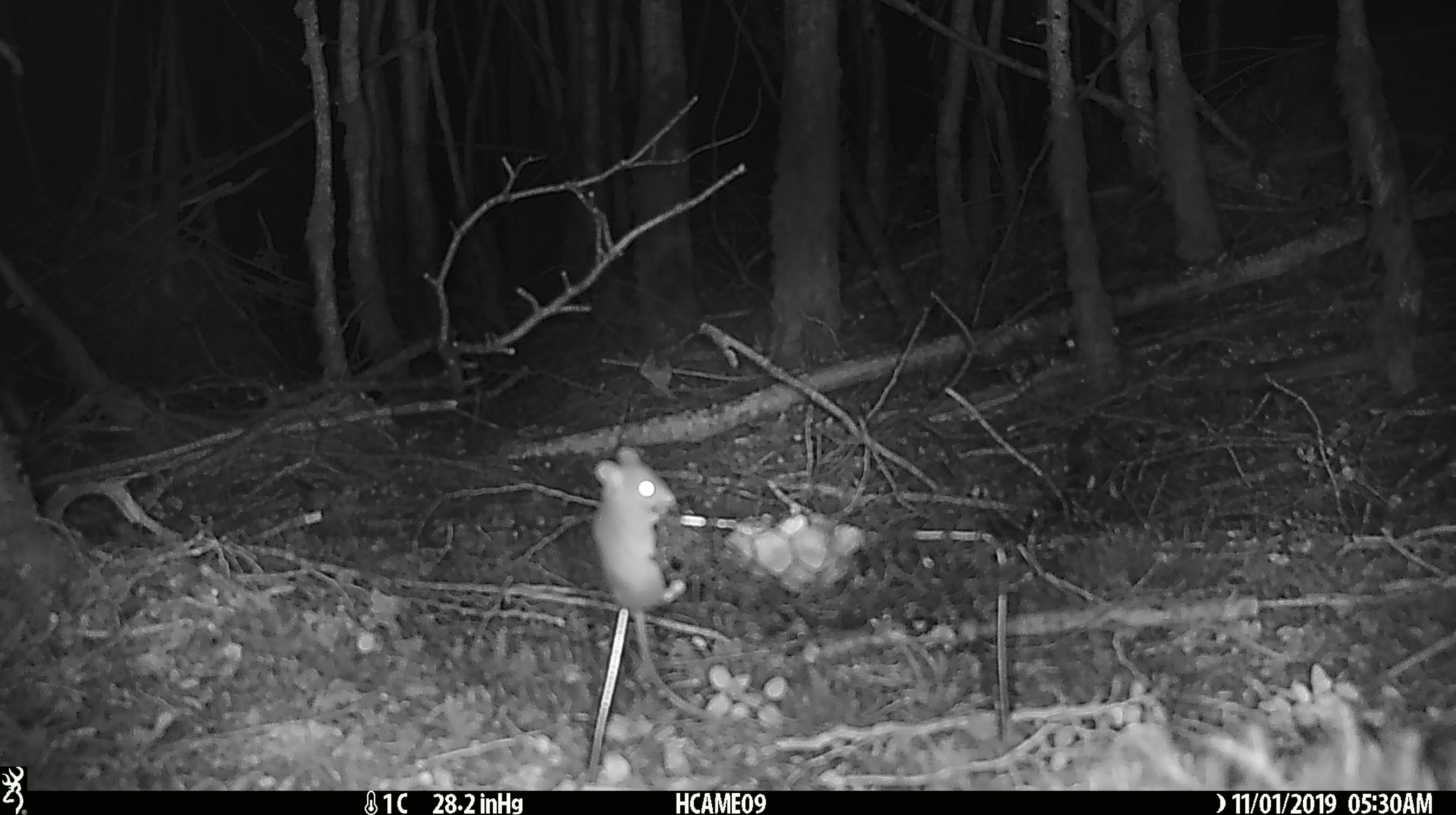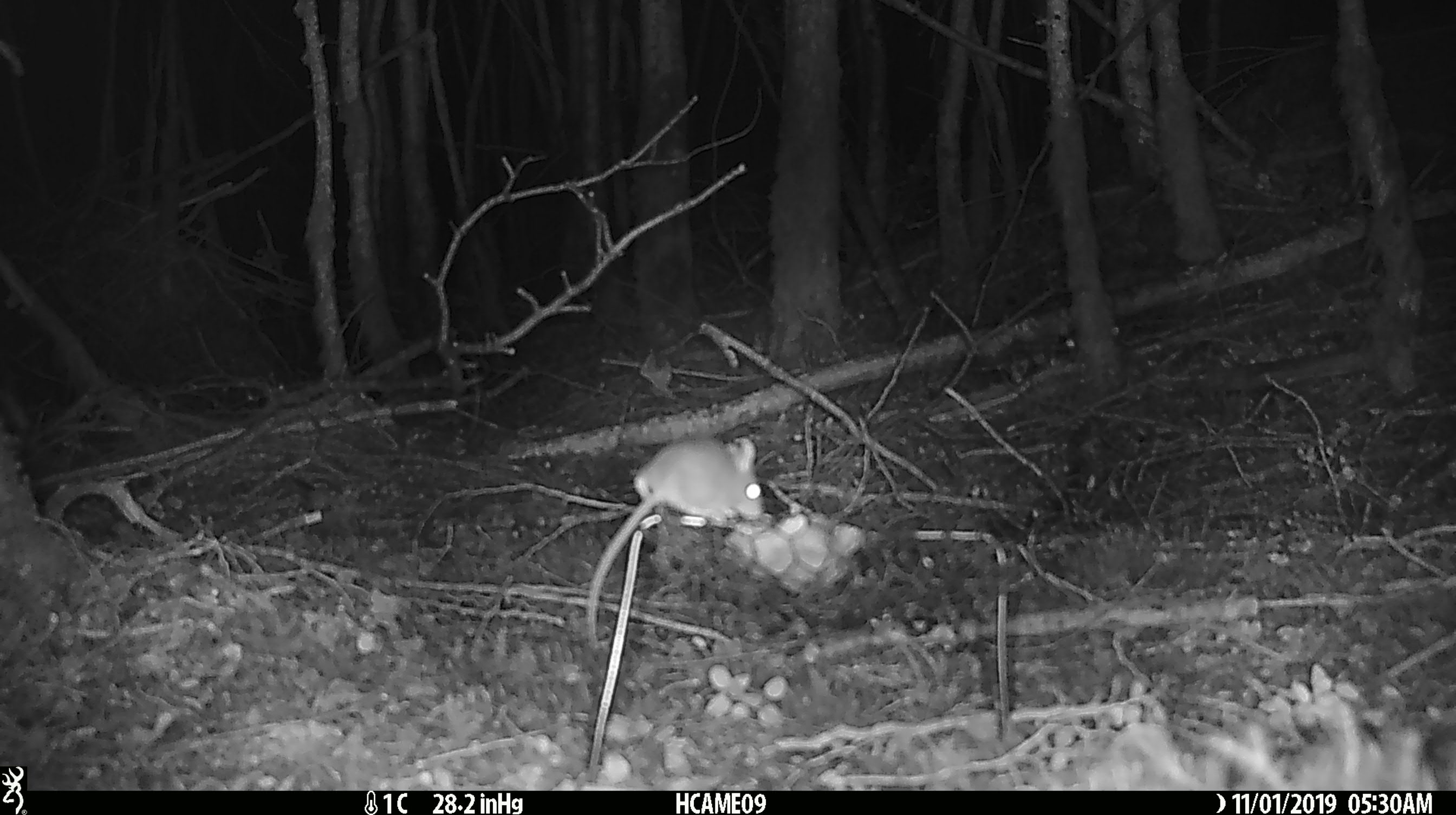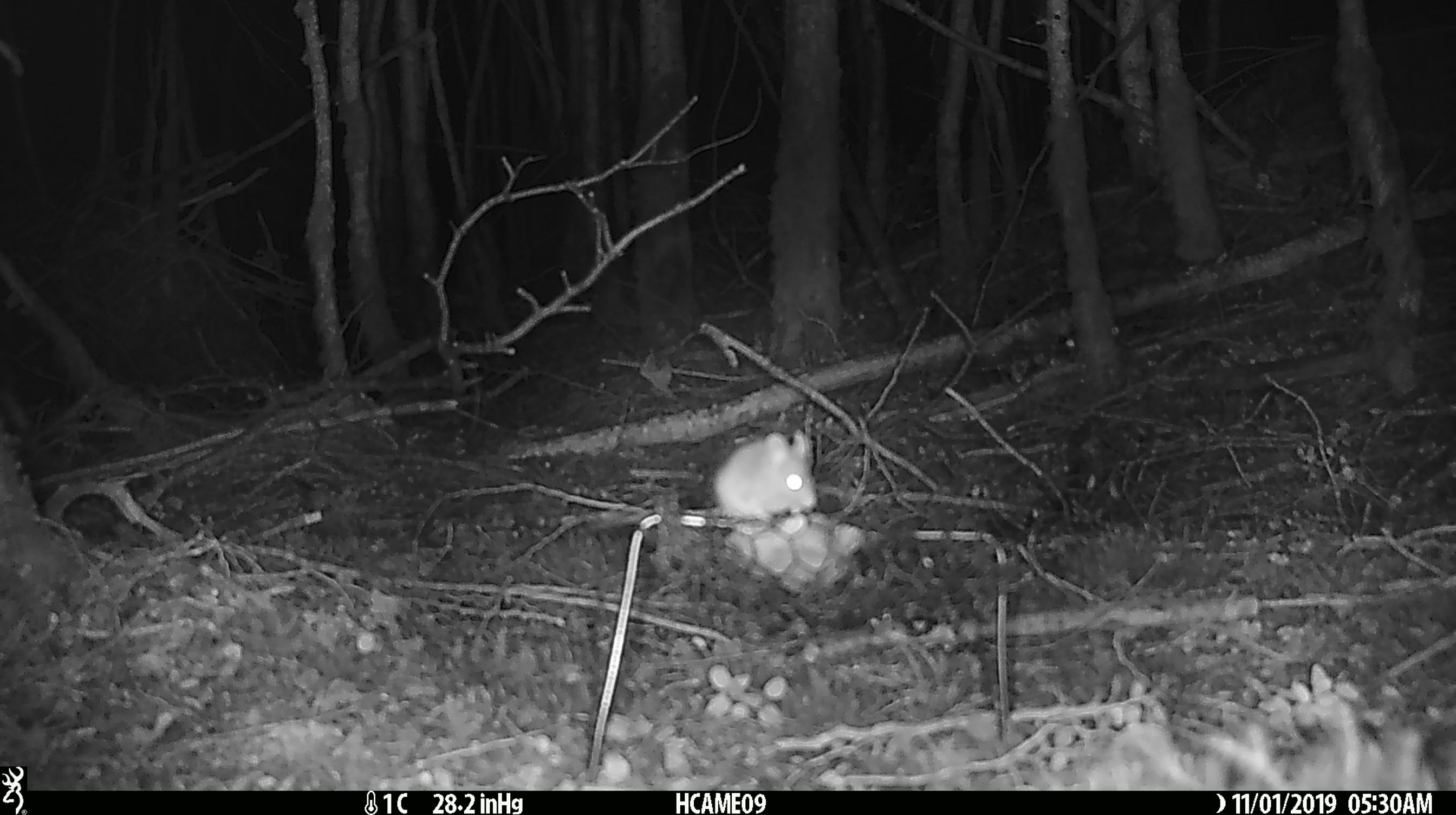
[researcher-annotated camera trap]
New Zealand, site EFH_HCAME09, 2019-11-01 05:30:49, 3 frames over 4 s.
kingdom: Animalia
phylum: Chordata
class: Mammalia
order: Rodentia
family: Muridae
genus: Mus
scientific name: Mus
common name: mouse